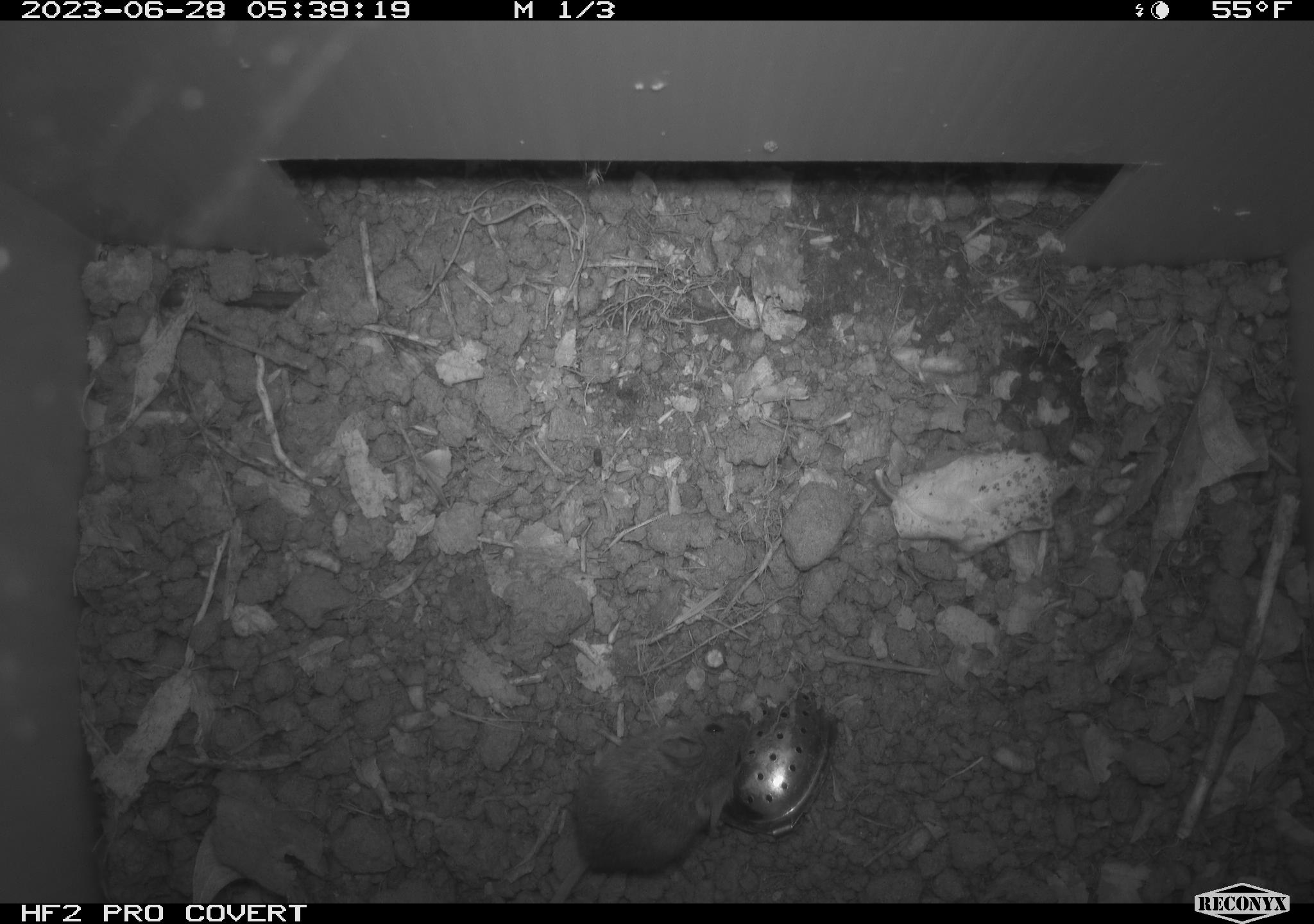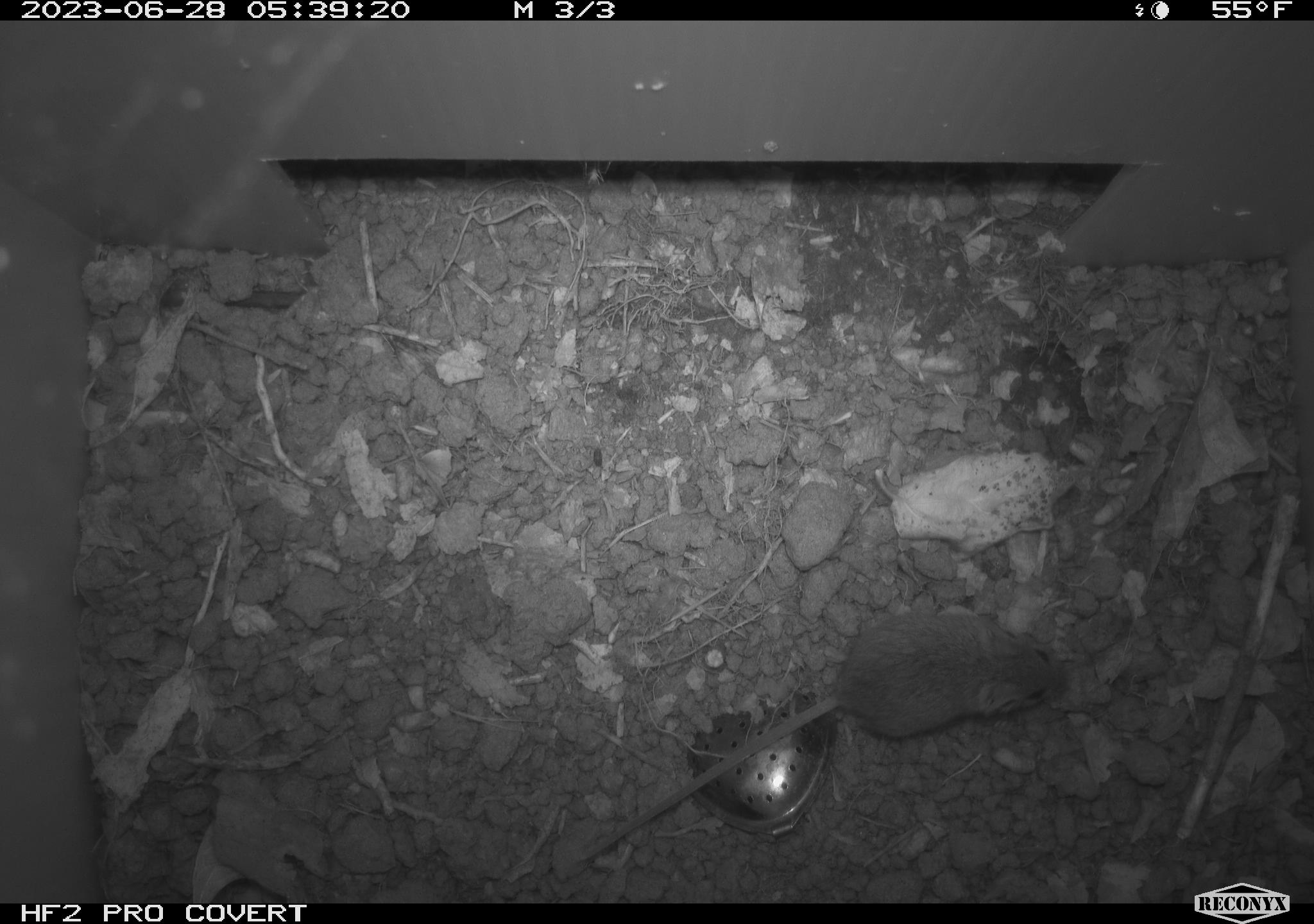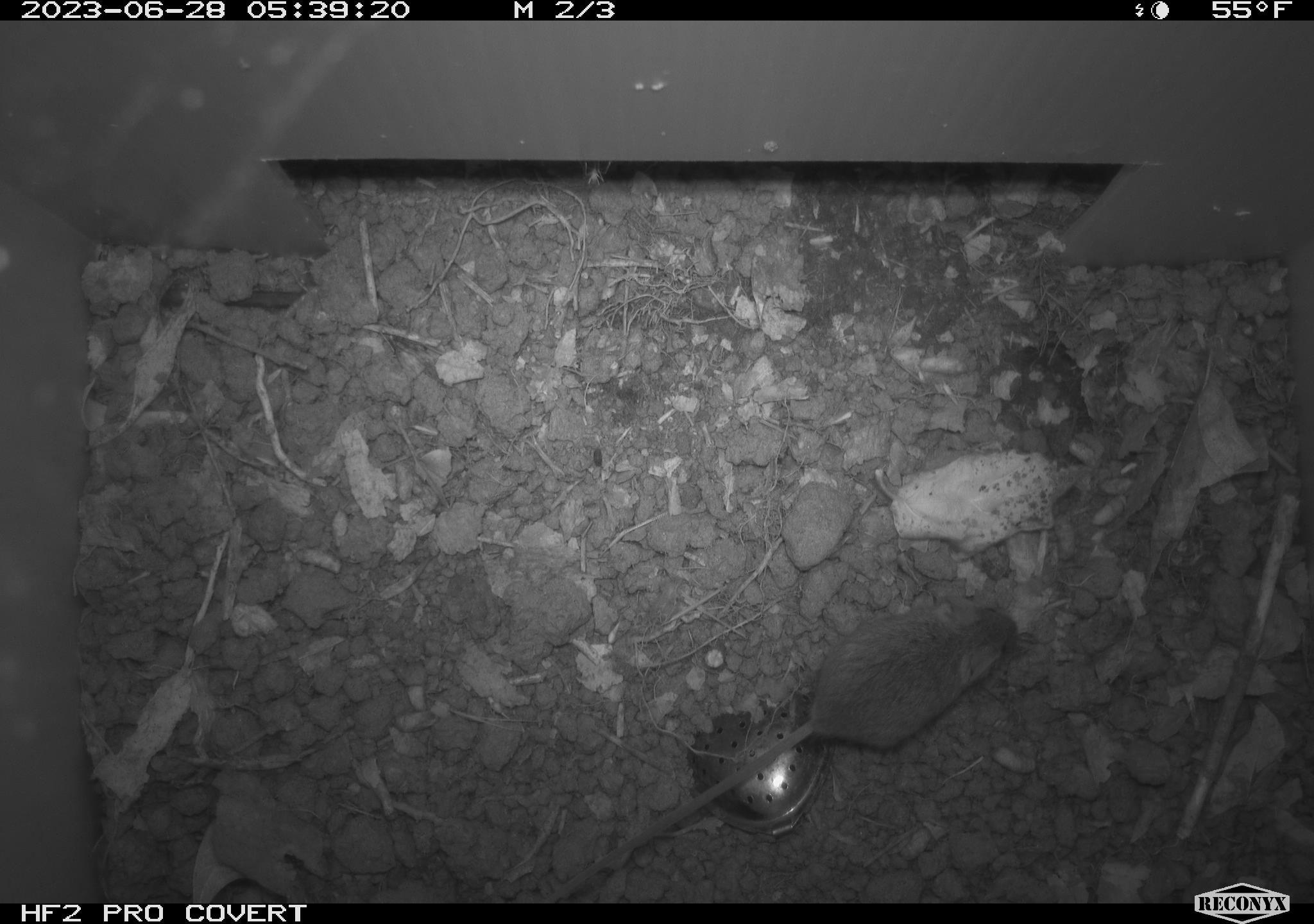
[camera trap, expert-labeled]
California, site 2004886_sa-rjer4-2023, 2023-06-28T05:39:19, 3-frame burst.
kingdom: Animalia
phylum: Chordata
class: Mammalia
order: Rodentia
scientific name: Rodentia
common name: mouse species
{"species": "mouse species (Rodentia)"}